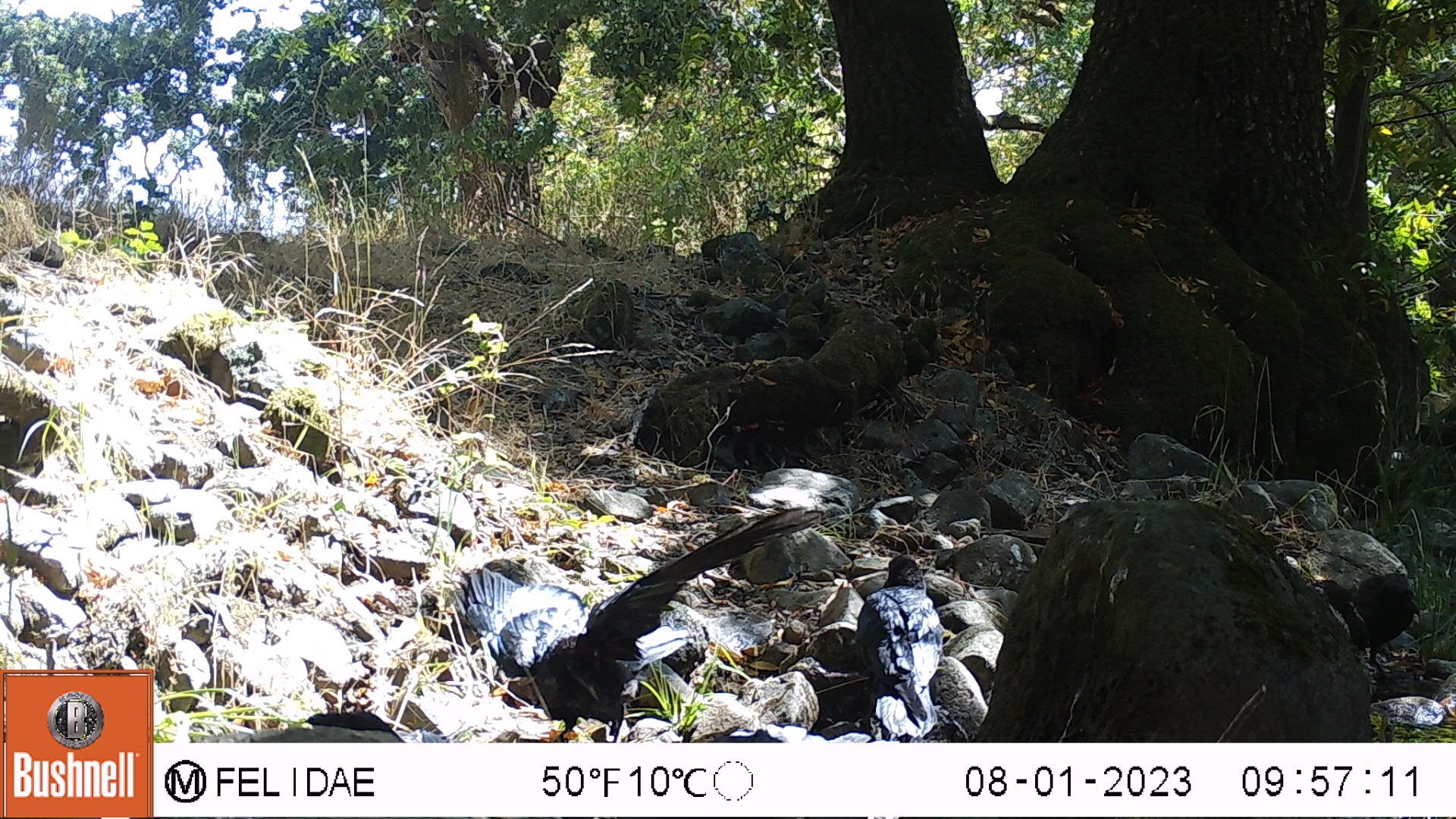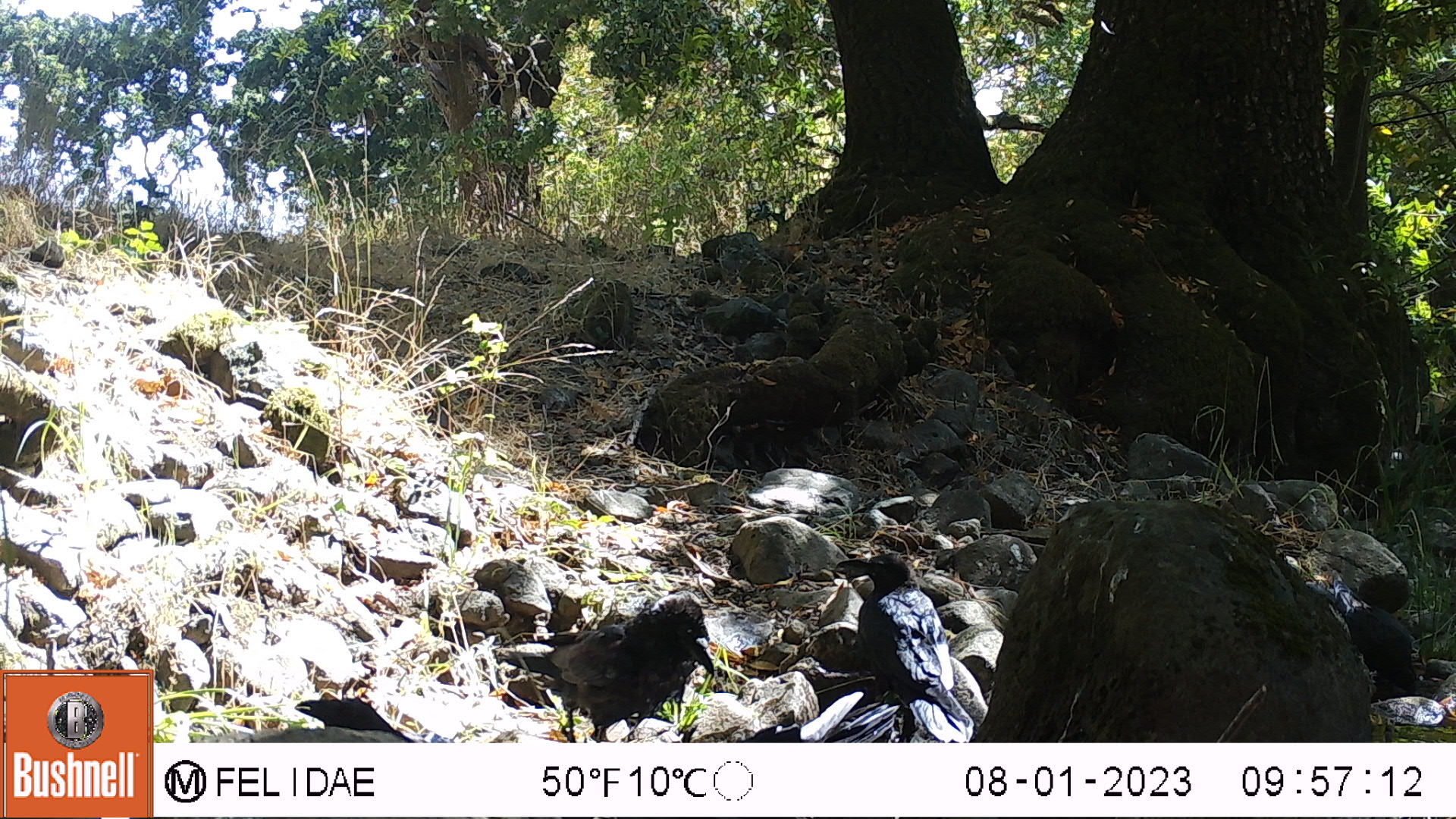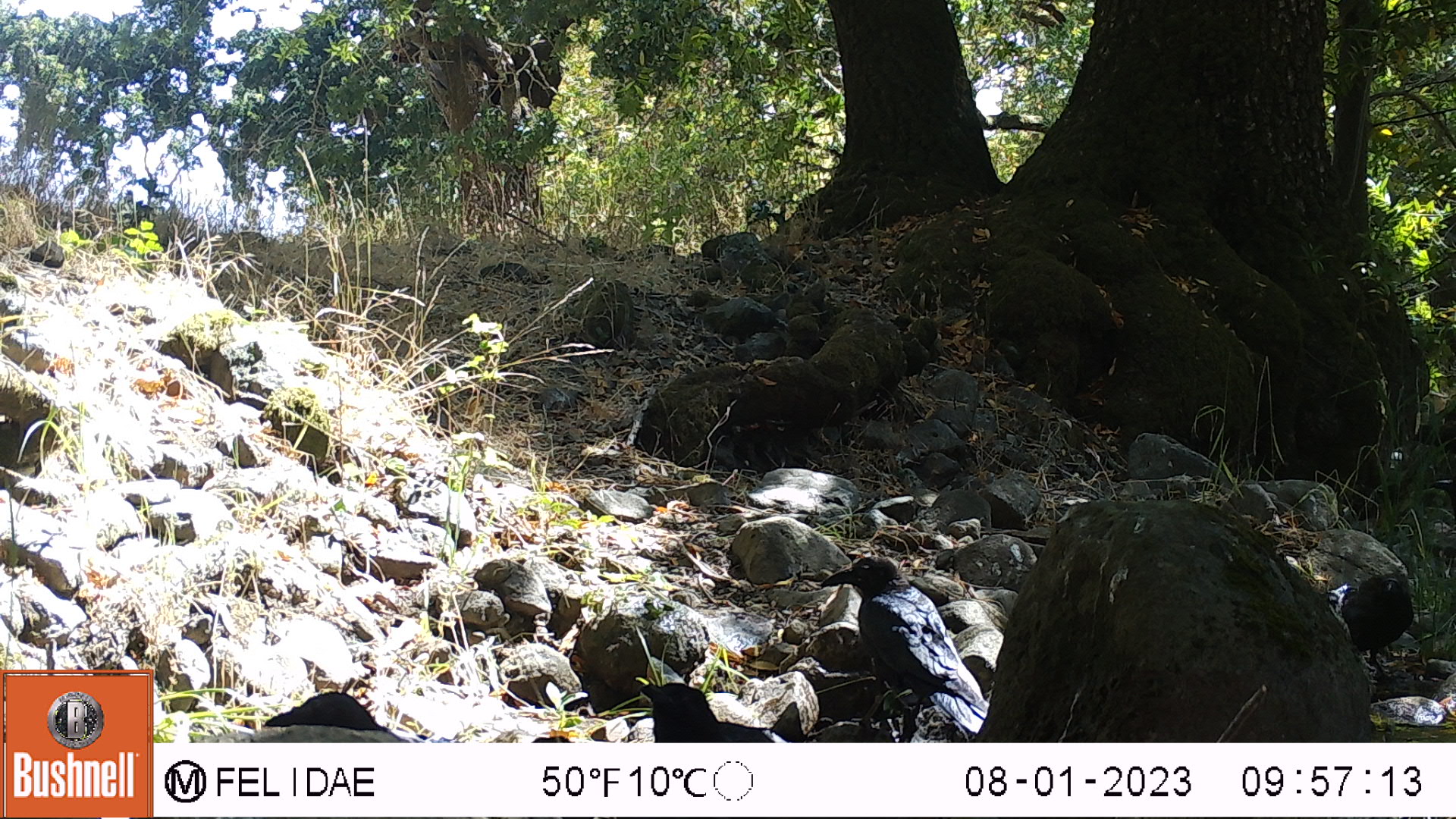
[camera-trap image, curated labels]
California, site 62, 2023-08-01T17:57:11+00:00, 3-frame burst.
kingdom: Animalia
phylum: Chordata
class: Aves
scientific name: Aves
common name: bird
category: unknown bird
Unknown bird (bird) (Aves).